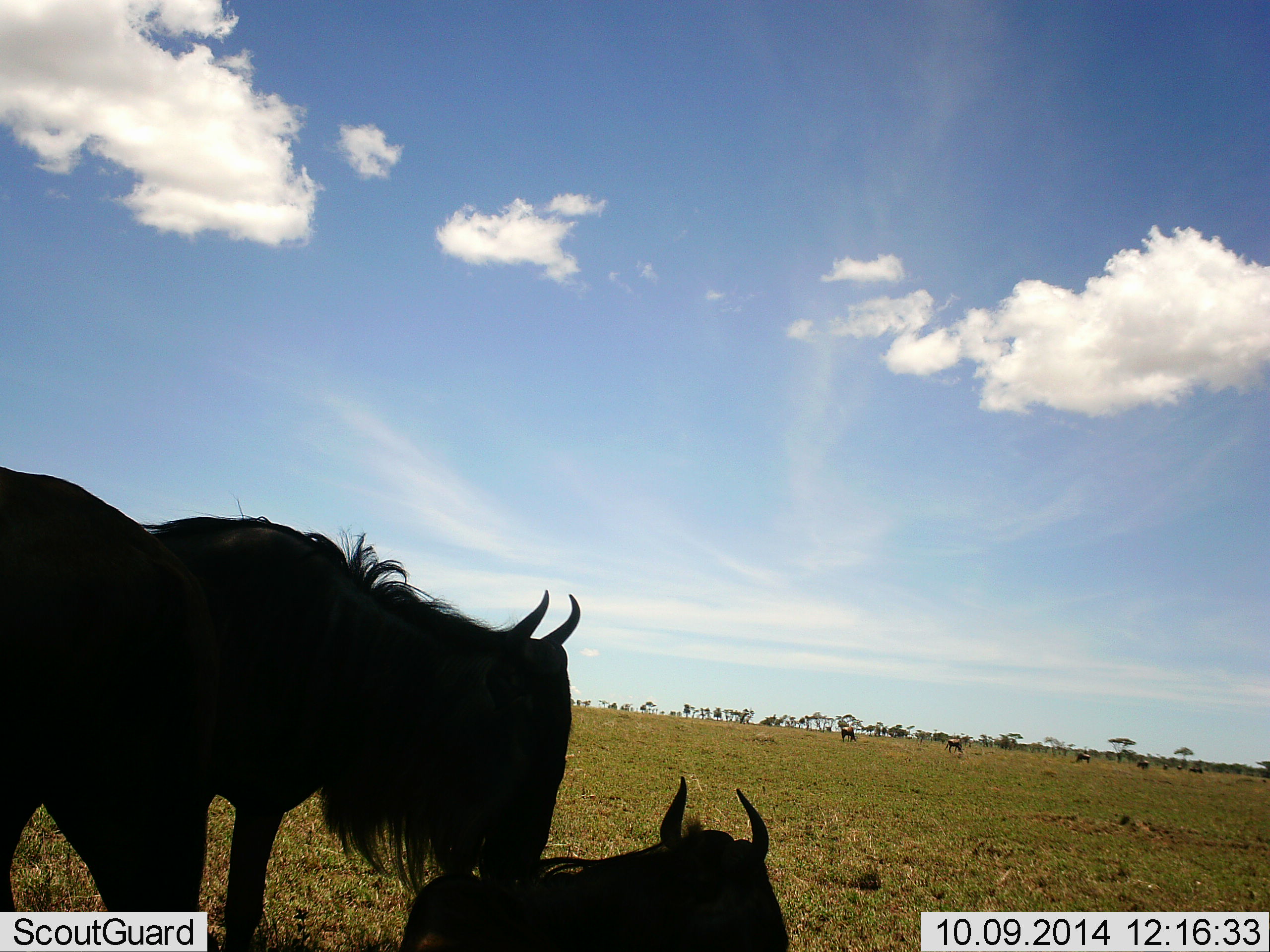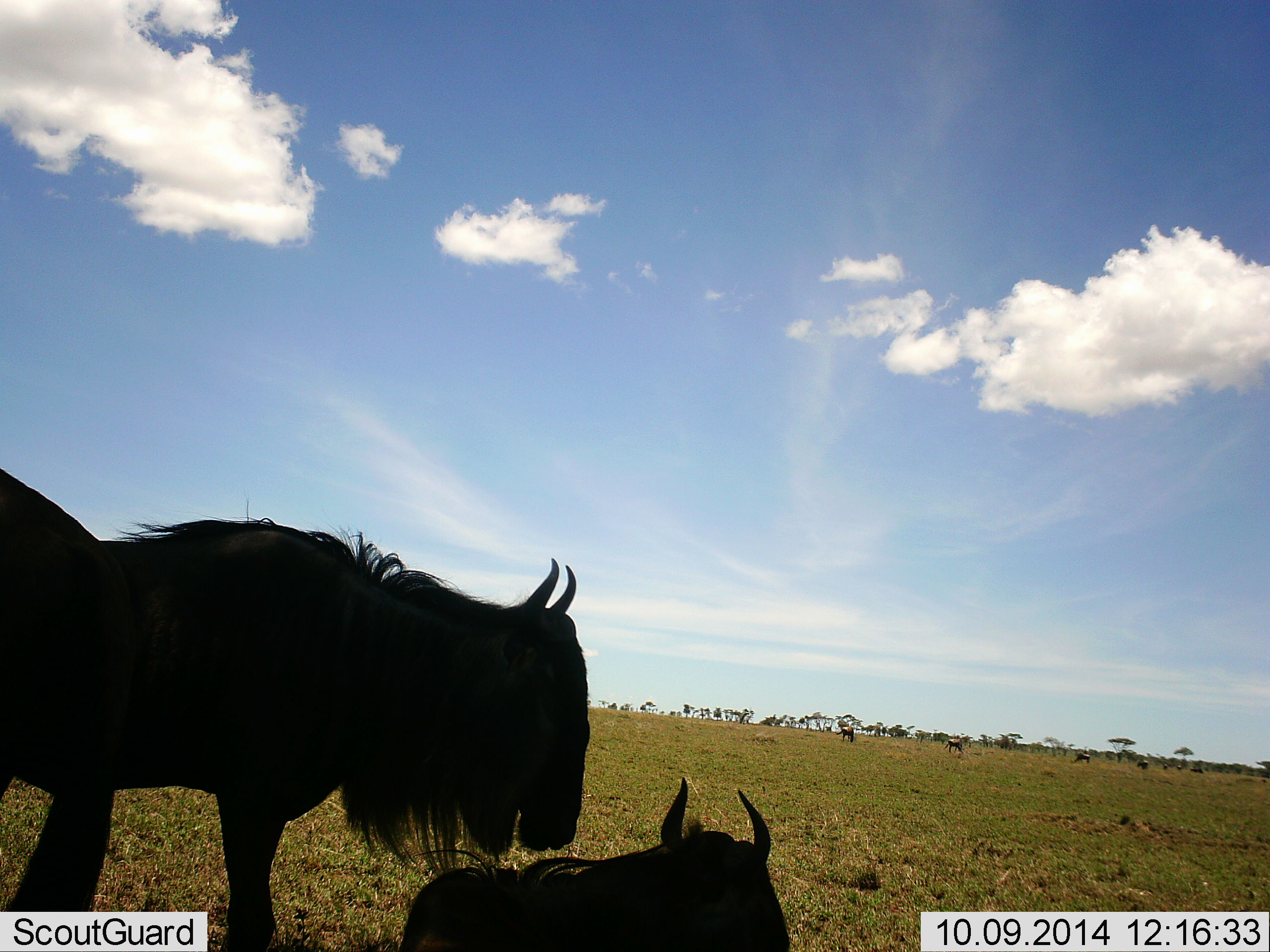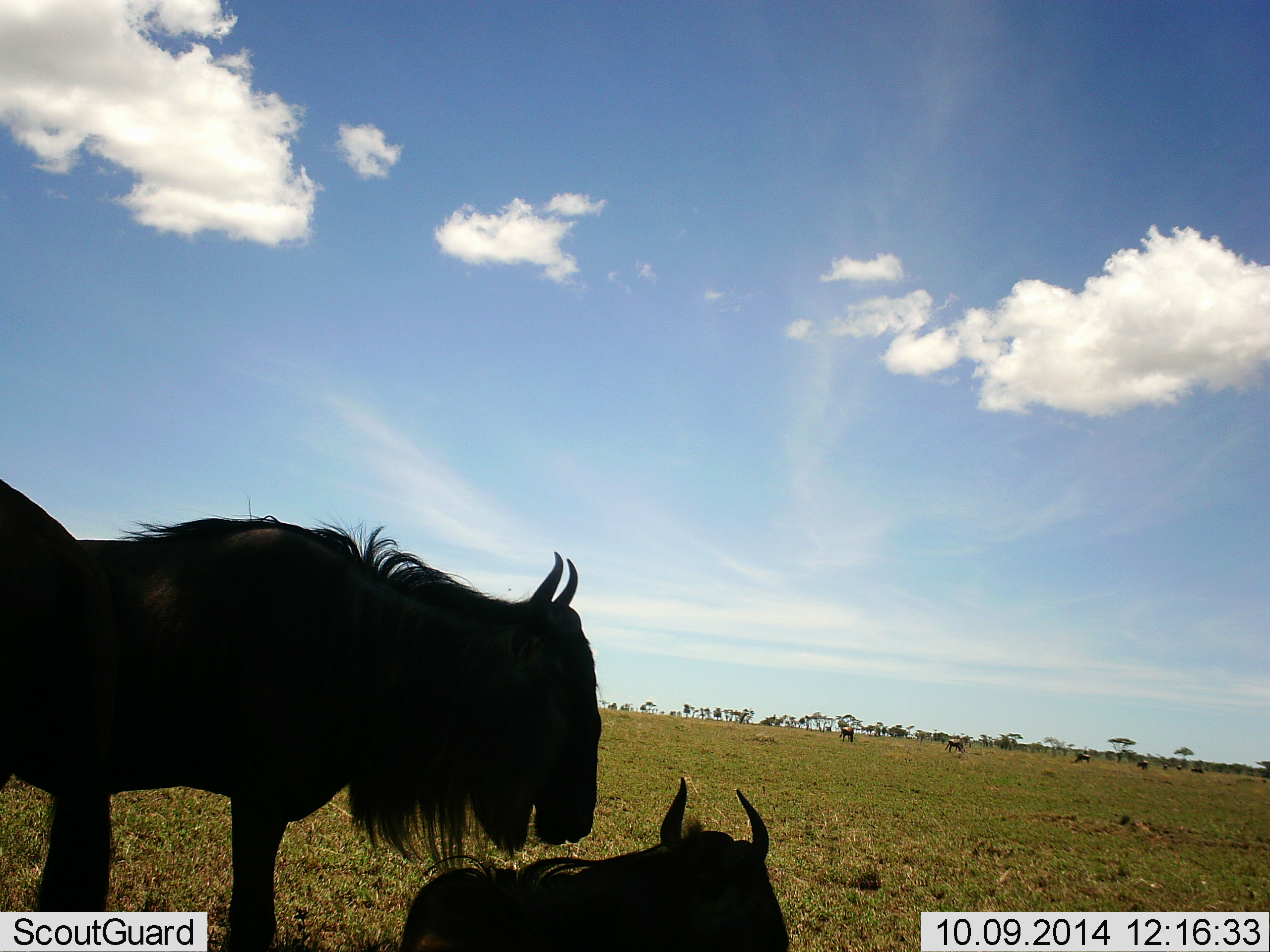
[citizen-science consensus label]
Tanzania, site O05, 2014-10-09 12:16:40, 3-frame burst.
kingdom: Animalia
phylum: Chordata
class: Mammalia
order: Artiodactyla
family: Bovidae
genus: Connochaetes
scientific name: Connochaetes taurinus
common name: blue wildebeest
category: wildebeest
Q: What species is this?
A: Wildebeest (blue wildebeest) (Connochaetes taurinus).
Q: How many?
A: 7.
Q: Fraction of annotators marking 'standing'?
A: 80%.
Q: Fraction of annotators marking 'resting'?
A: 90%.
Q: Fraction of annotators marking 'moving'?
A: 20%.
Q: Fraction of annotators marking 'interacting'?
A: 10%.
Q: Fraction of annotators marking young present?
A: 10%.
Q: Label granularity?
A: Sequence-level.